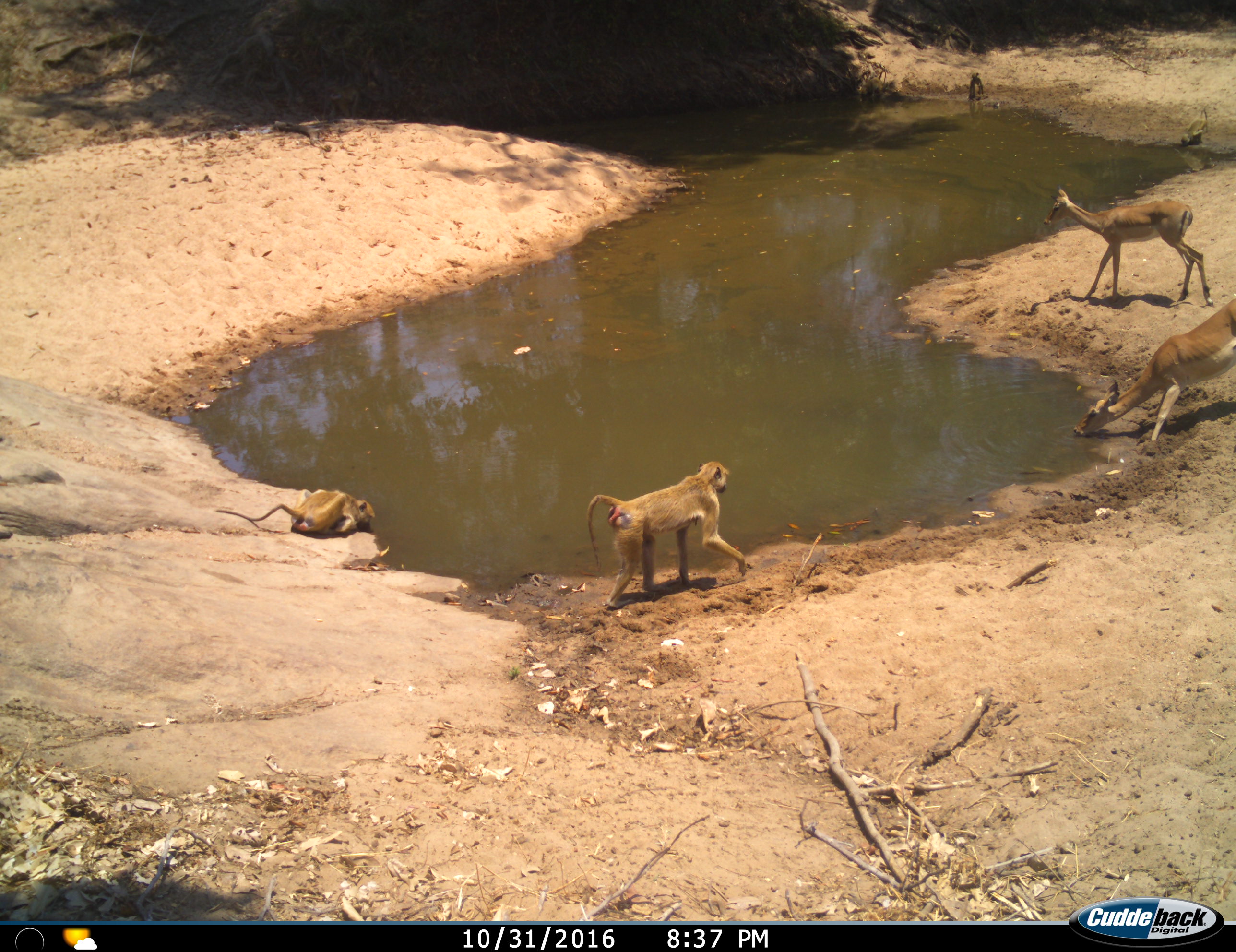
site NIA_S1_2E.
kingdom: Animalia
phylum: Chordata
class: Mammalia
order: Primates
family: Cercopithecidae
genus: Papio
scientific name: Papio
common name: baboon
Baboon (Papio), count 4. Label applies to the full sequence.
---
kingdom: Animalia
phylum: Chordata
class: Mammalia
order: Artiodactyla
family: Bovidae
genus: Aepyceros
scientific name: Aepyceros melampus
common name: impala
Impala (Aepyceros melampus), count 2. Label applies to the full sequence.